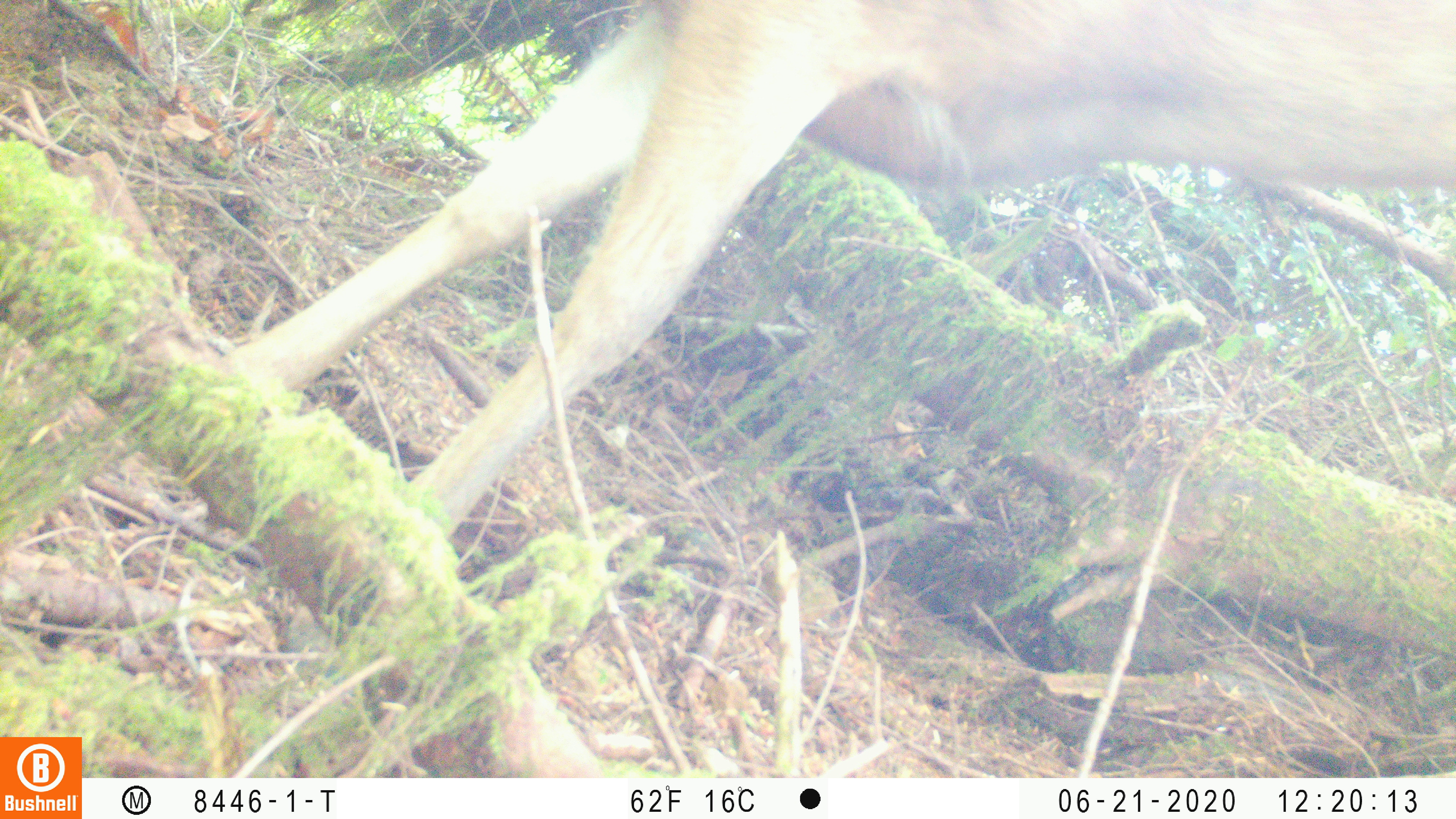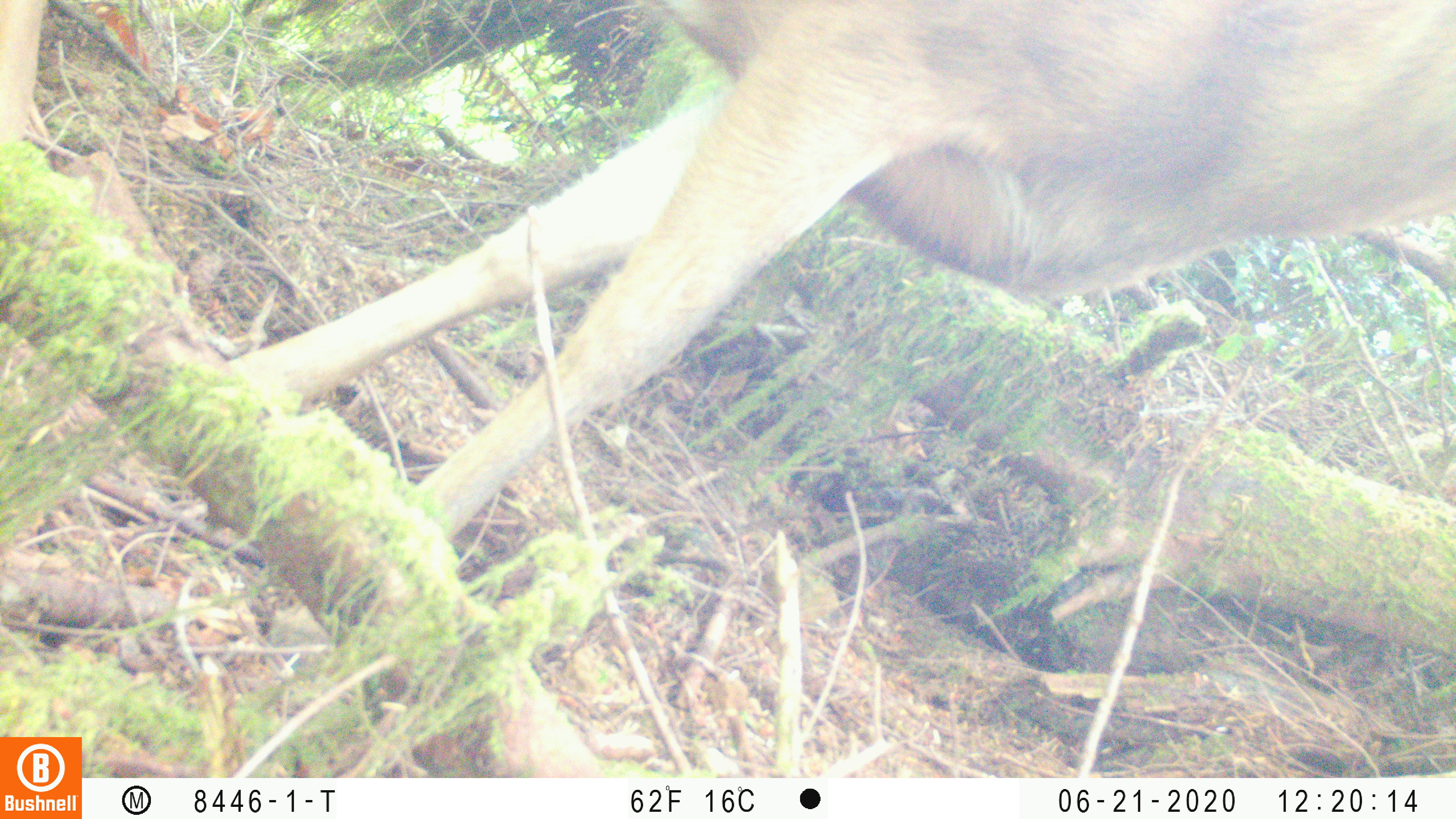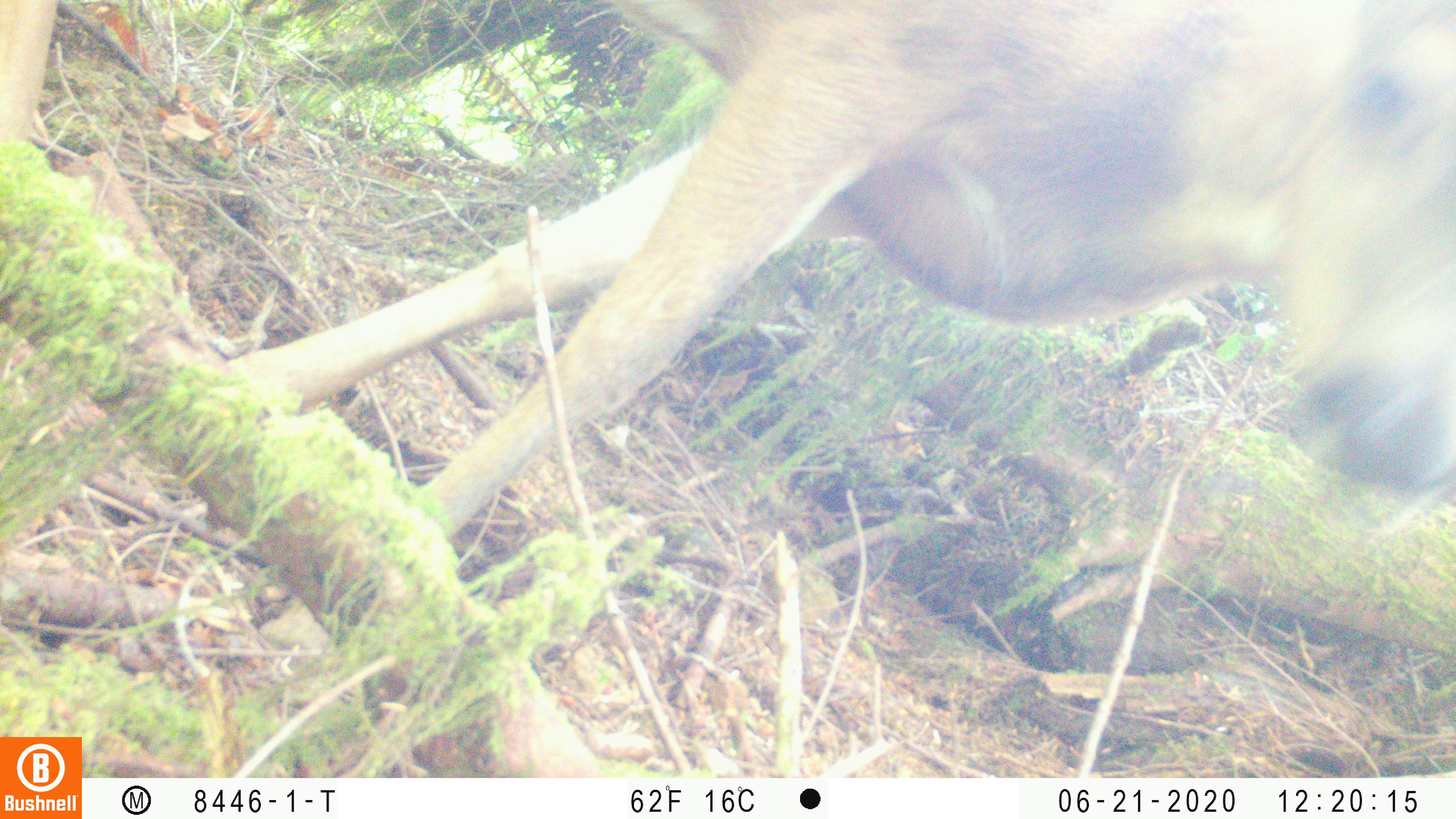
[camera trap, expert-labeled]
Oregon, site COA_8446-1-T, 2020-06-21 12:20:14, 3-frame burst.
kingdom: Animalia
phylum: Chordata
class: Mammalia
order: Artiodactyla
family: Cervidae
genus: Odocoileus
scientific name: Odocoileus hemionus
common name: black-tailed deer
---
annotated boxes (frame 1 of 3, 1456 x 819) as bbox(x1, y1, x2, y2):
black-tailed deer: bbox(203, 0, 1453, 541)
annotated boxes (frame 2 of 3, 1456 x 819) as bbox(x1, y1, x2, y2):
black-tailed deer: bbox(217, 0, 1453, 545)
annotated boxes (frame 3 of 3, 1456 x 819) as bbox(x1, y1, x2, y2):
black-tailed deer: bbox(211, 2, 1451, 543)